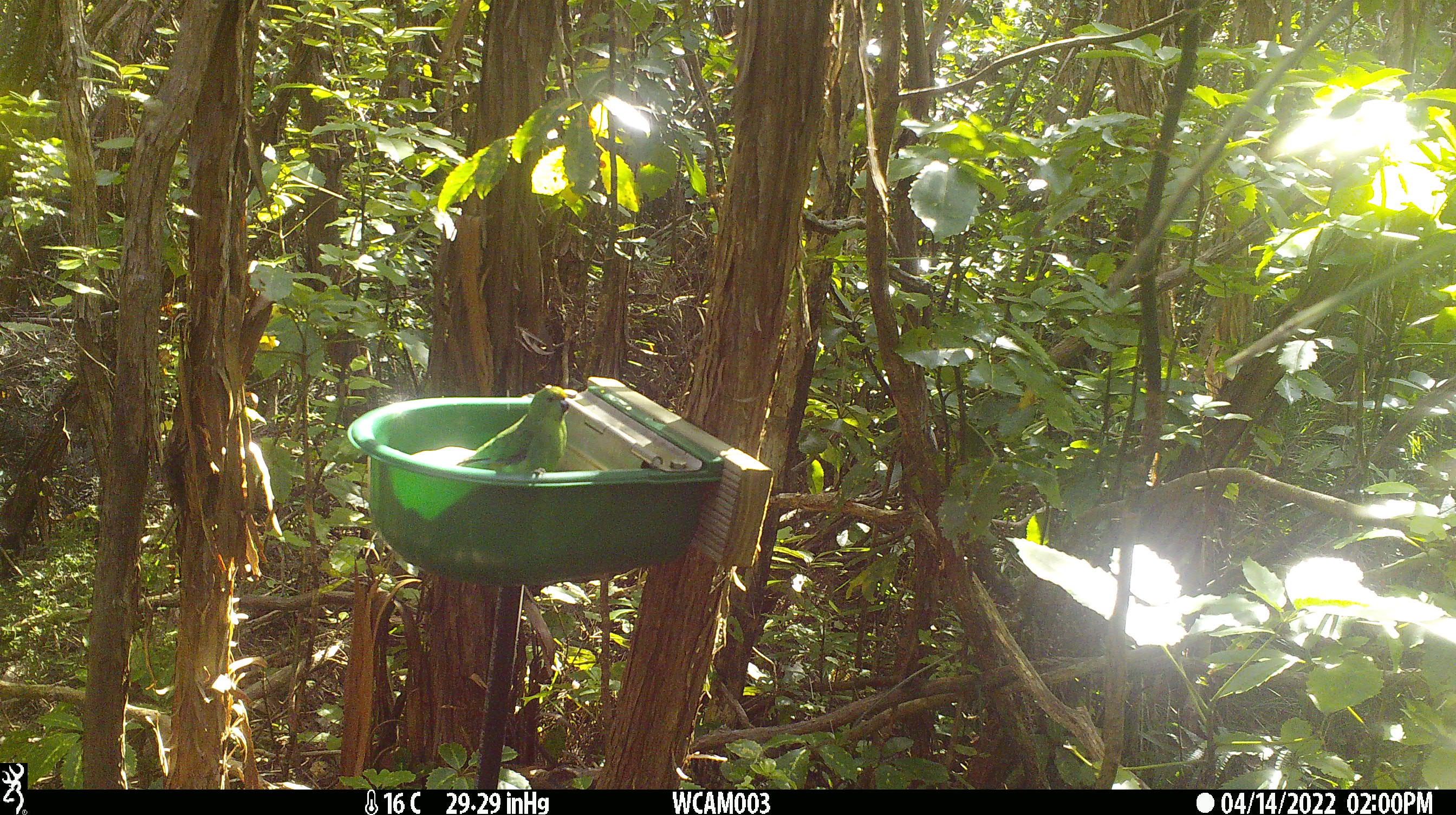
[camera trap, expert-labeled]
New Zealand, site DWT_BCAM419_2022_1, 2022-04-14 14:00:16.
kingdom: Animalia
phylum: Chordata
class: Aves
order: Psittaciformes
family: Psittaculidae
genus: Cyanoramphus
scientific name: Cyanoramphus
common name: parakeet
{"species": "parakeet (Cyanoramphus)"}